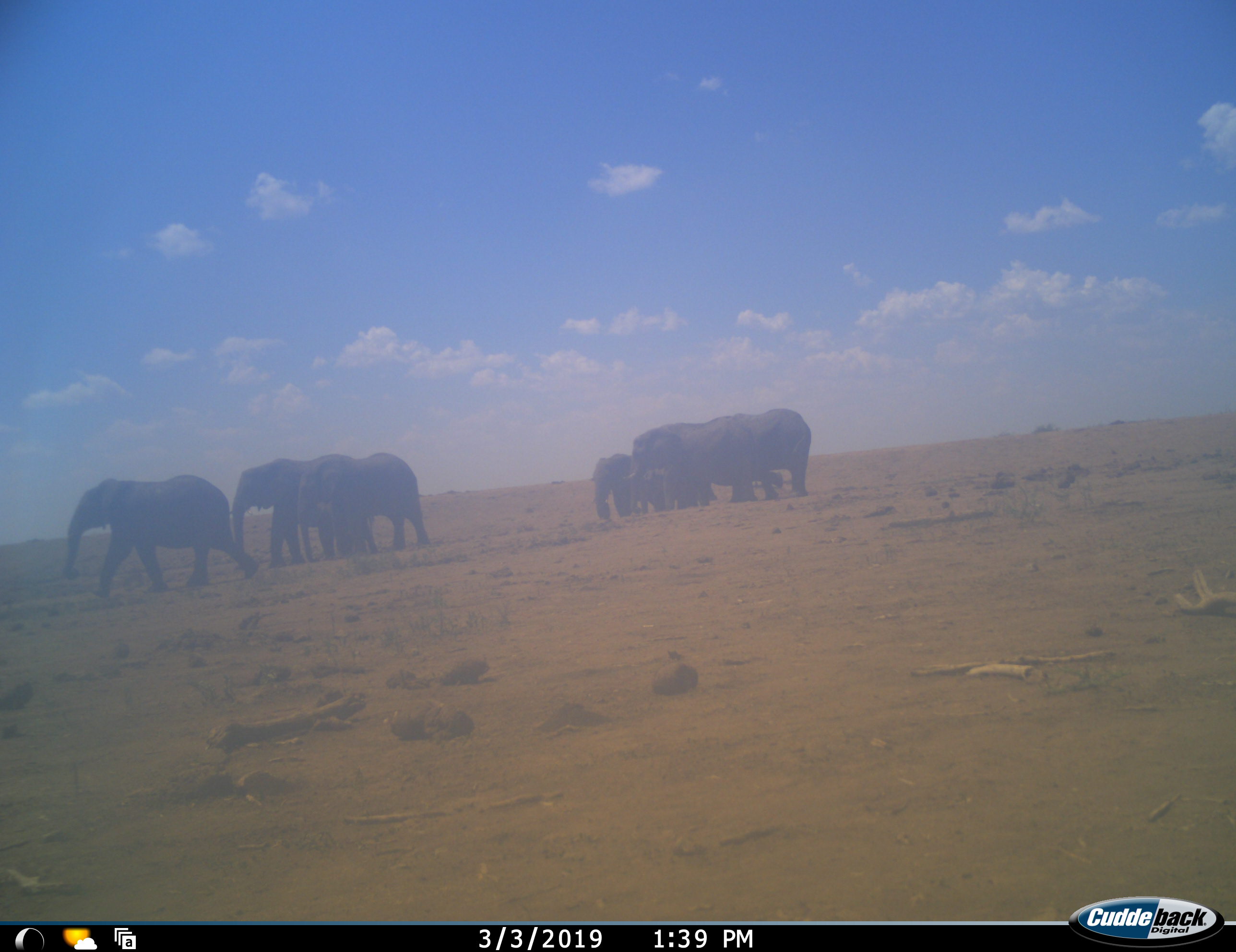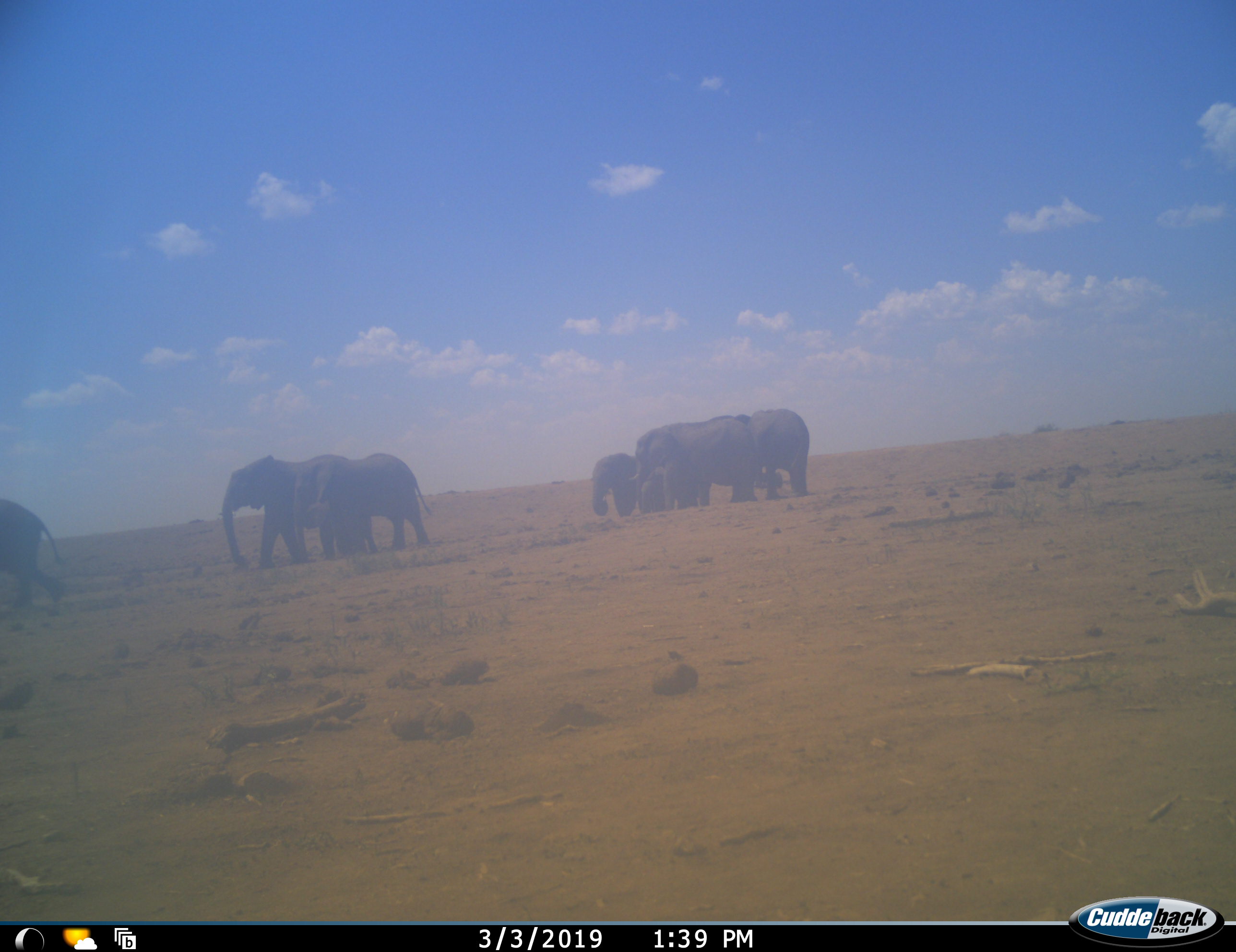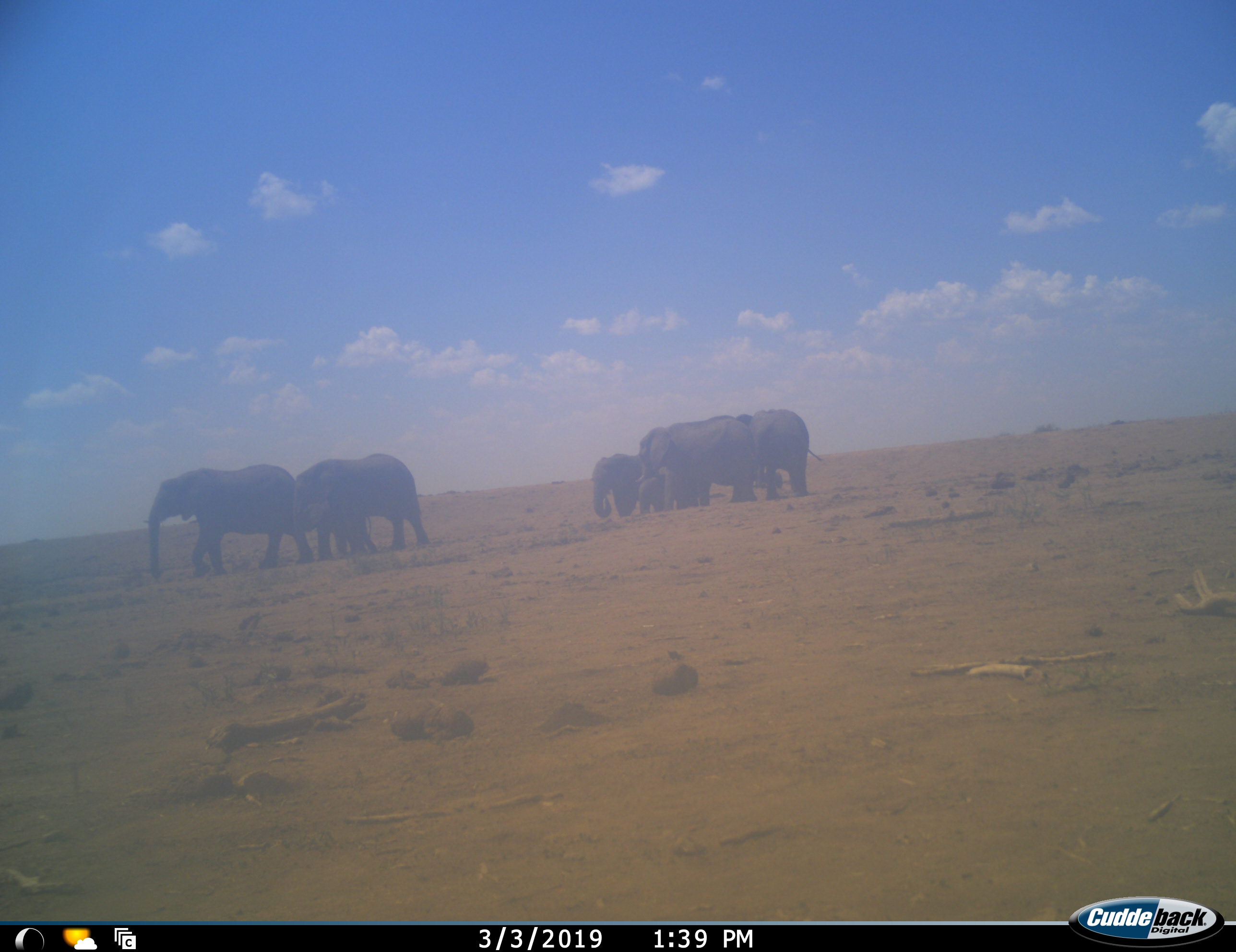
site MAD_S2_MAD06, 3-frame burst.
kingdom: Animalia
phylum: Chordata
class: Mammalia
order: Proboscidea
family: Elephantidae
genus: Loxodonta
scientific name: Loxodonta africana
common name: african bush elephant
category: elephant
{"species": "elephant (african bush elephant) (Loxodonta africana)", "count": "7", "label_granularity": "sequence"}